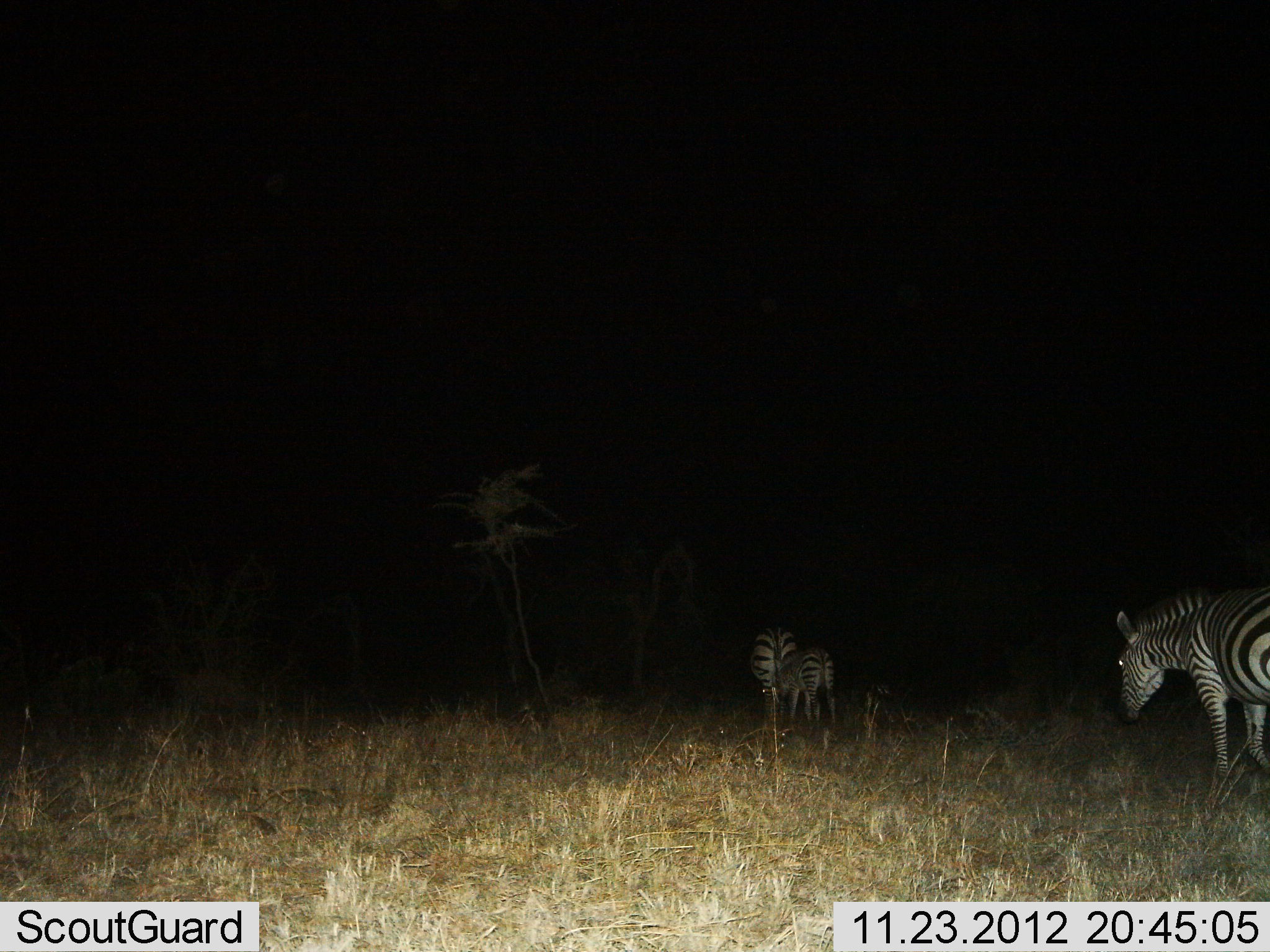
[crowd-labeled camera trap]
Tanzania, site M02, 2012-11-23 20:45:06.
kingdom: Animalia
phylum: Chordata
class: Mammalia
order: Perissodactyla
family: Equidae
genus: Equus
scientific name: Equus quagga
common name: plains zebra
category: zebra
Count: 3.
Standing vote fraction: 28%.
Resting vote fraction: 0%.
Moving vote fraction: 72%.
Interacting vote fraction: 0%.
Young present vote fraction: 44%.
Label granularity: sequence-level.